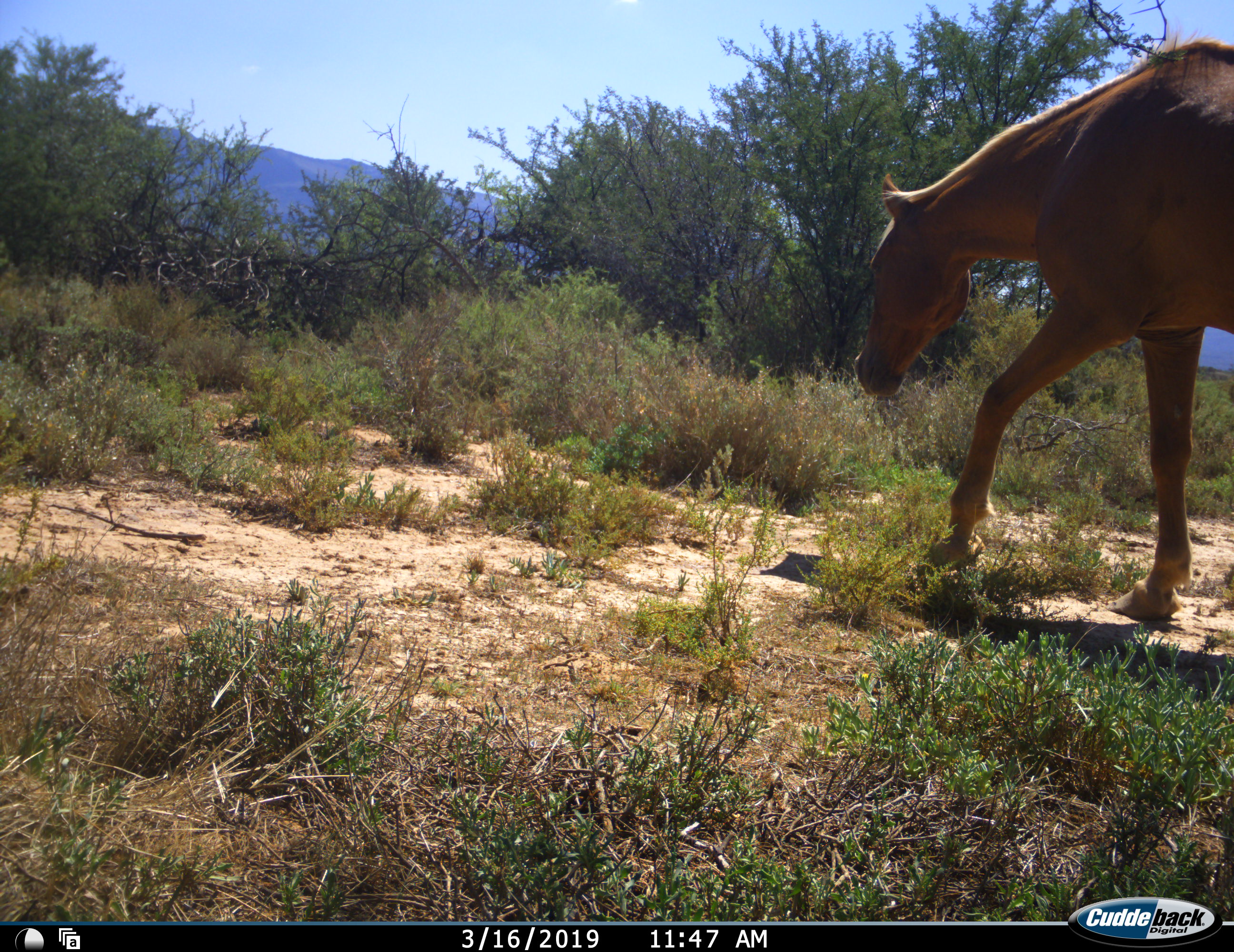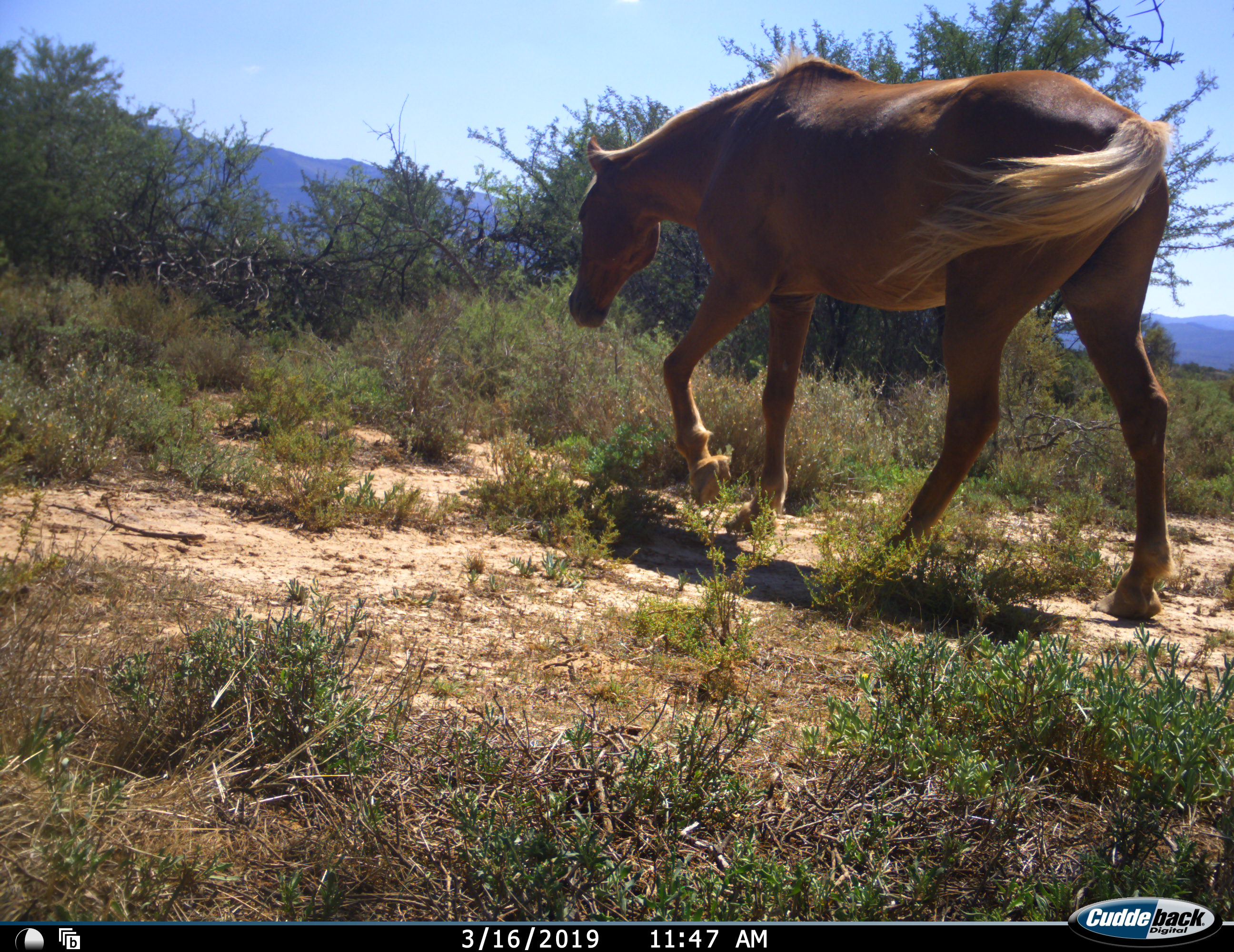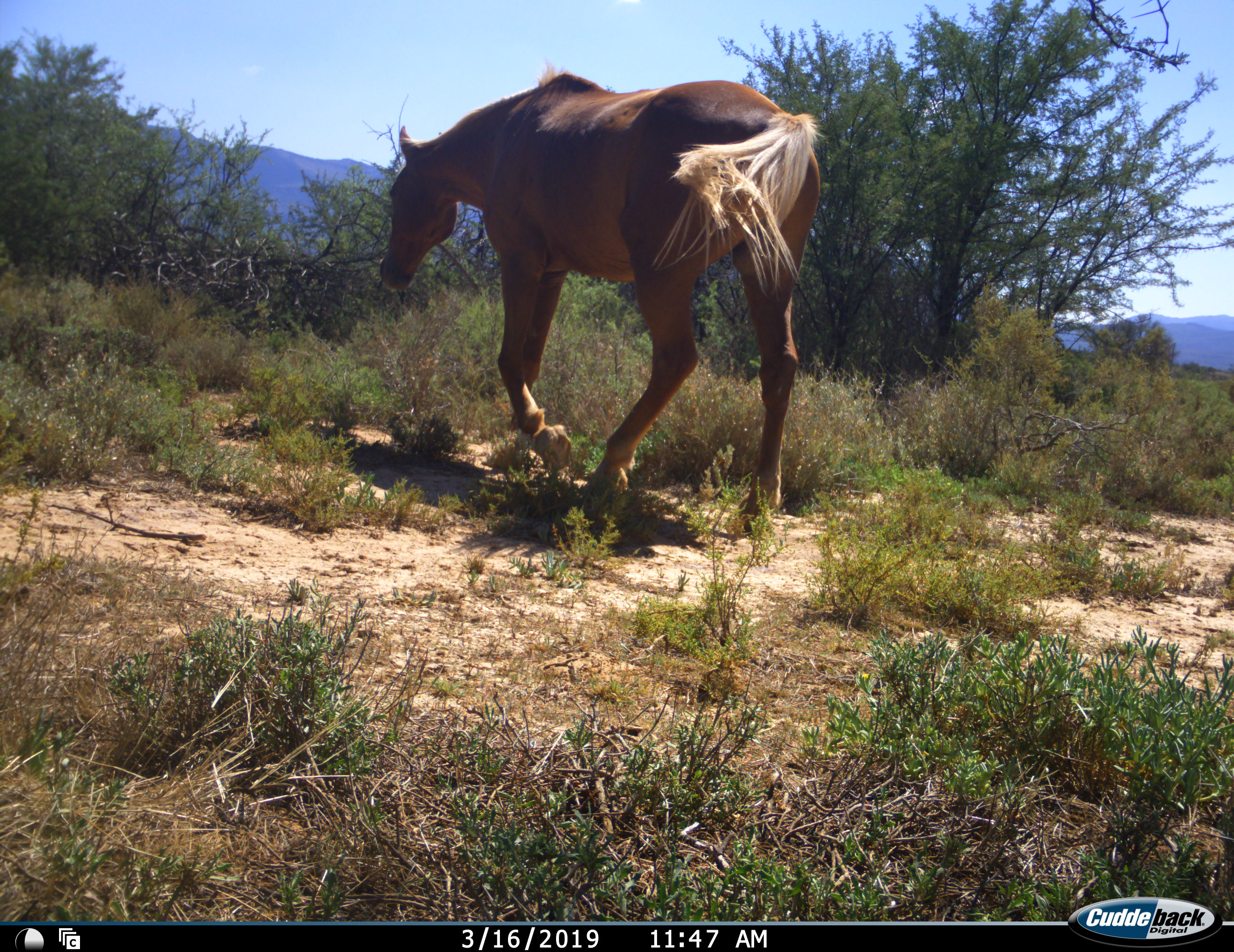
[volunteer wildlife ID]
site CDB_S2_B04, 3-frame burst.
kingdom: Animalia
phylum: Chordata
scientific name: Vertebrata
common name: domestic animal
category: domesticanimal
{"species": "domesticanimal (domestic animal) (Vertebrata)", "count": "1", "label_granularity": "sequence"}